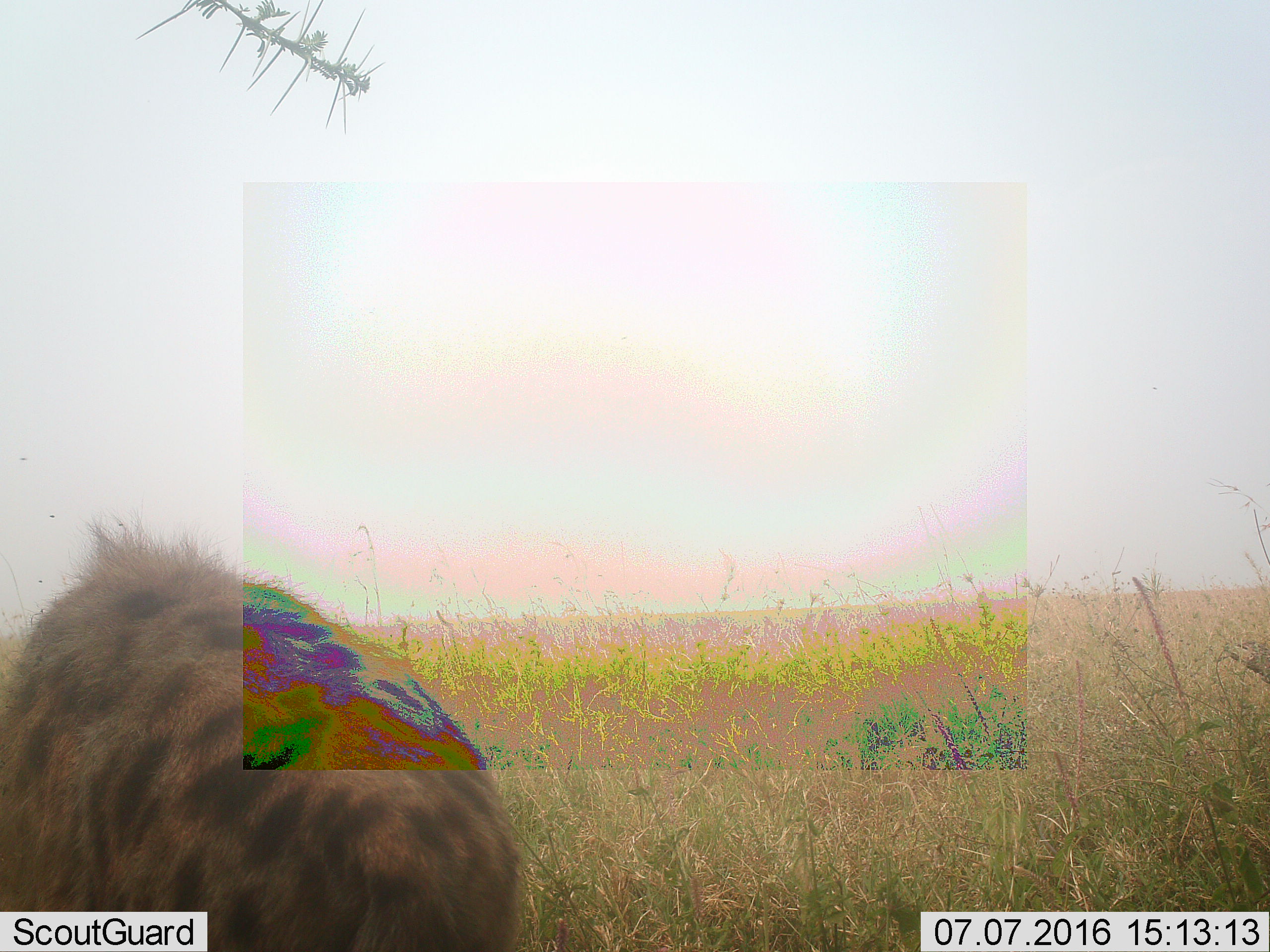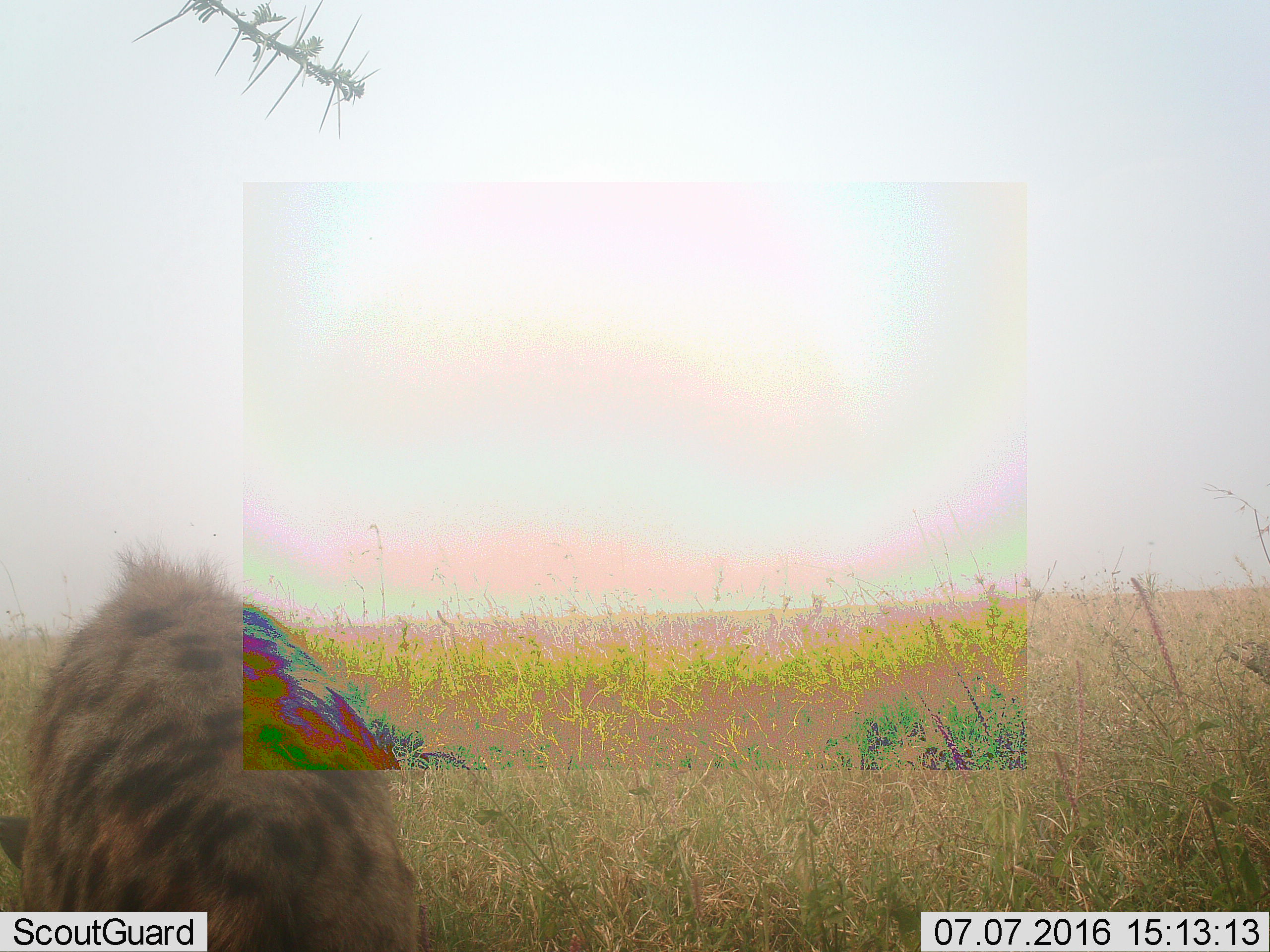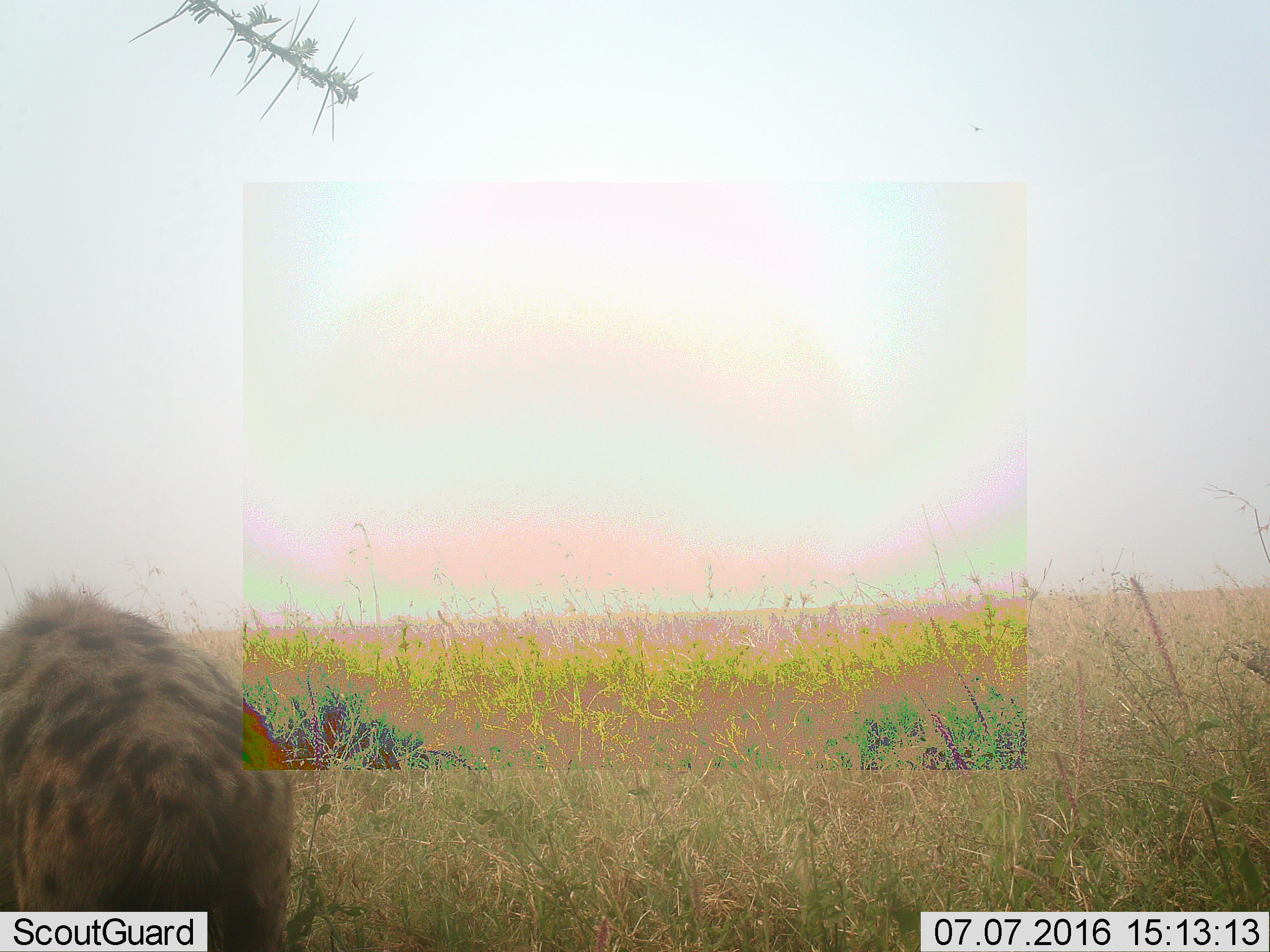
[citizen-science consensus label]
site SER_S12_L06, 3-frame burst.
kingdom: Animalia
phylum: Chordata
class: Mammalia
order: Carnivora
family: Hyaenidae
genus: Crocuta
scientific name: Crocuta crocuta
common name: spotted hyena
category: hyenaspotted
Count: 1.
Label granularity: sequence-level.